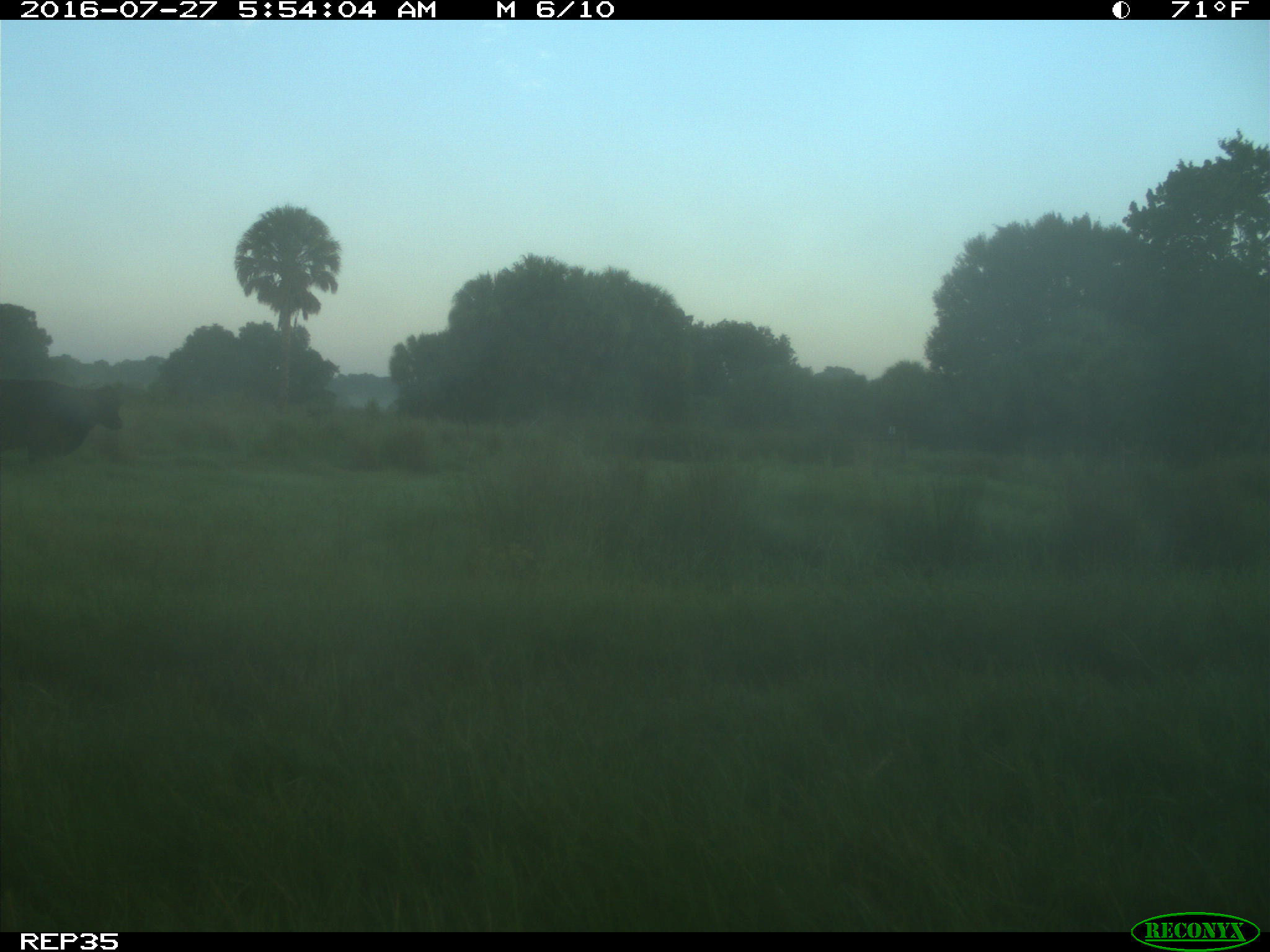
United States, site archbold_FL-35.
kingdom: Animalia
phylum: Chordata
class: Mammalia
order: Artiodactyla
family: Bovidae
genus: Bos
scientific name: Bos taurus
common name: domestic cow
Bos taurus (domestic cow).